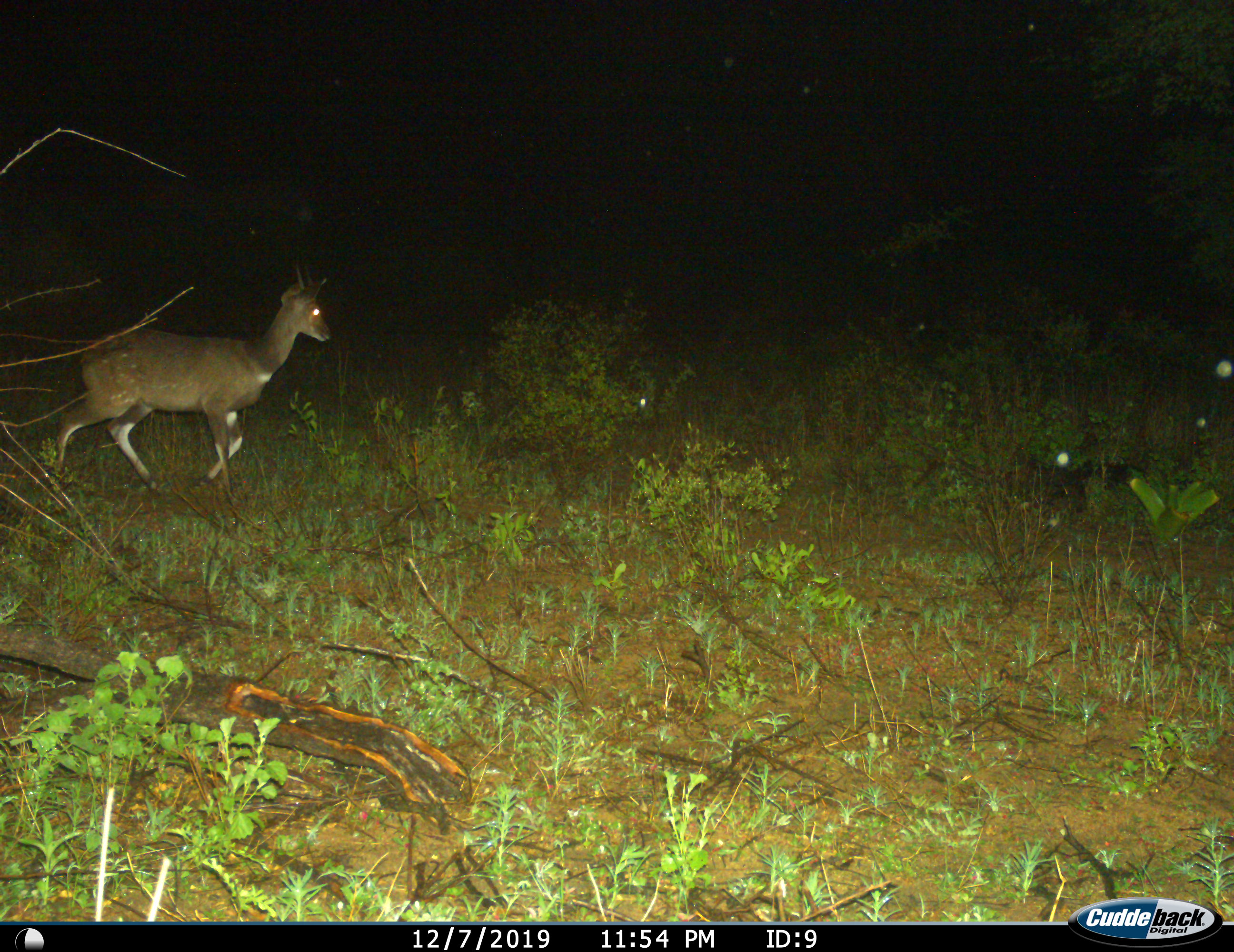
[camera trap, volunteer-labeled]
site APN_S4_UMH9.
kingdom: Animalia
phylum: Chordata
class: Mammalia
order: Artiodactyla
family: Bovidae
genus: Tragelaphus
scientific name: Tragelaphus scriptus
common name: bushbuck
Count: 1.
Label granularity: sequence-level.